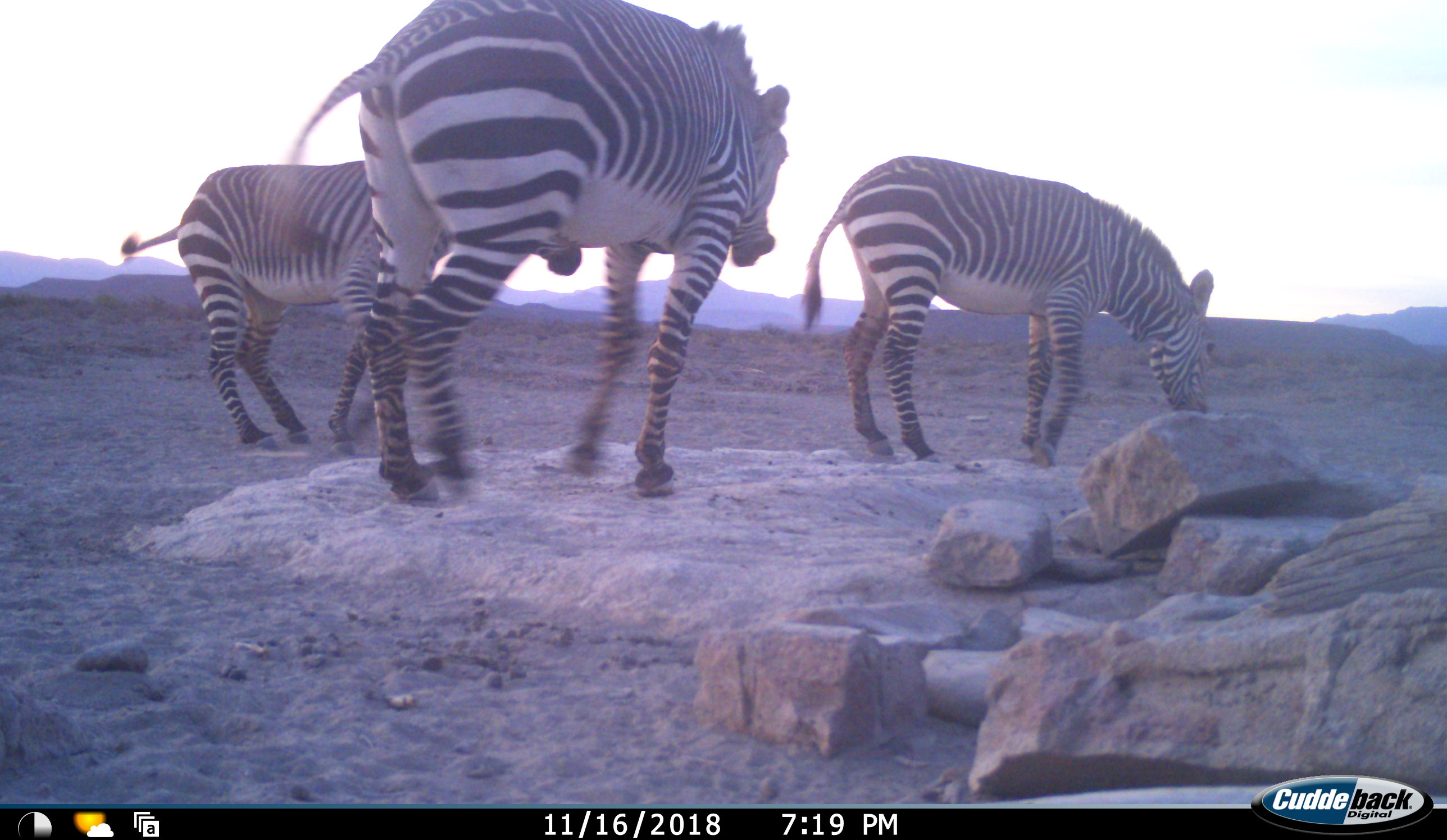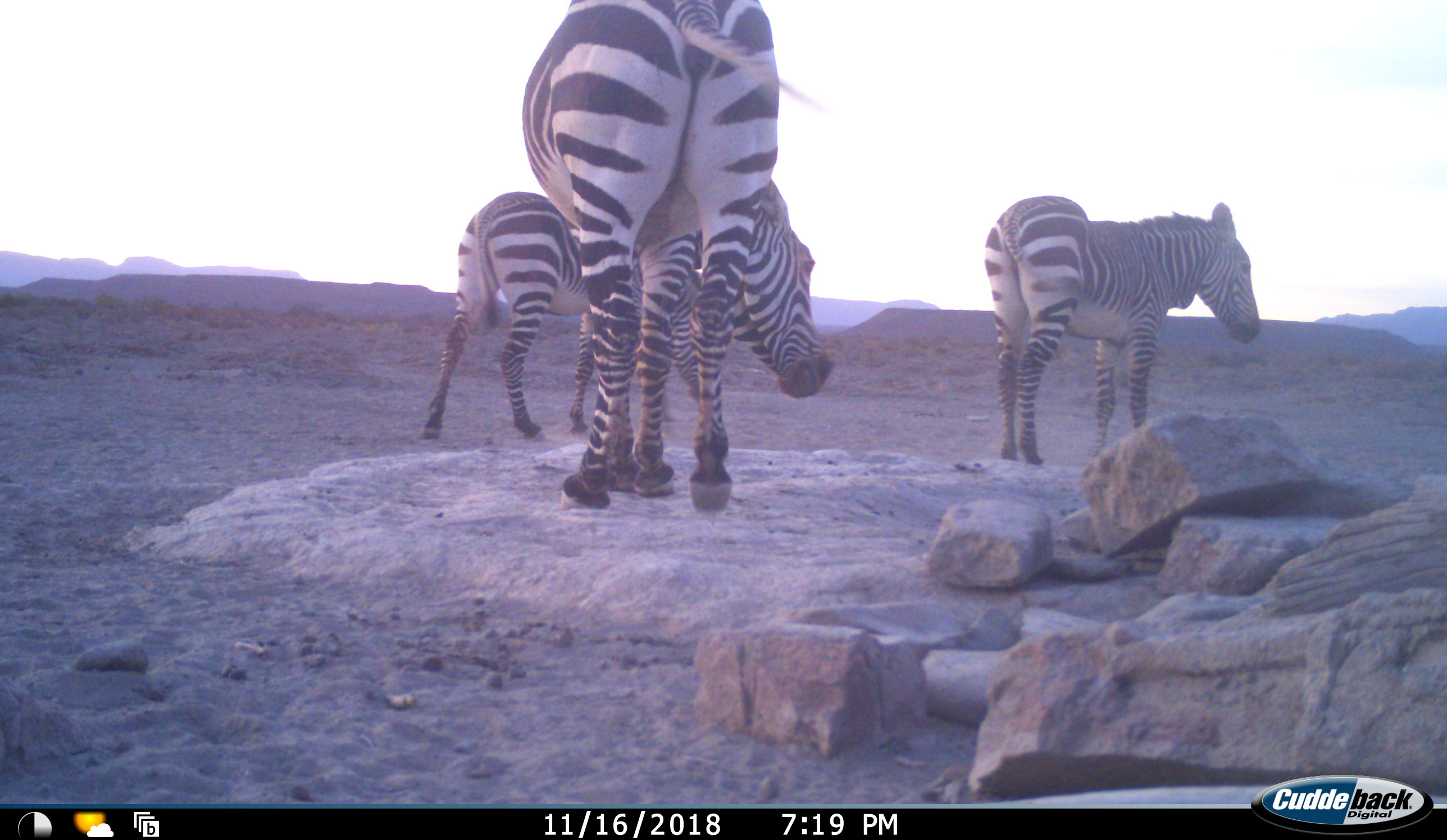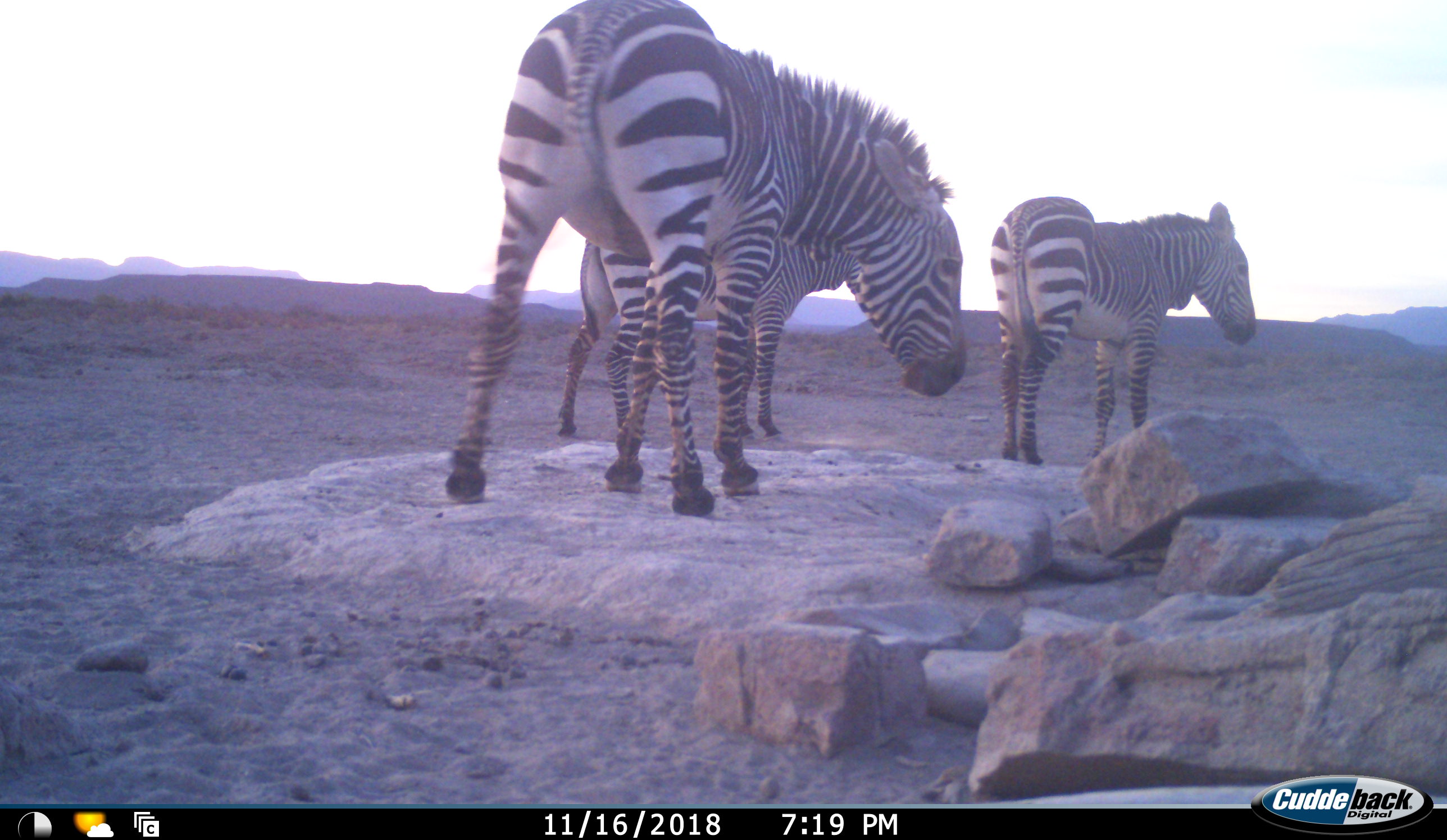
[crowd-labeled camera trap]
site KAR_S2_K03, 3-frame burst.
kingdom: Animalia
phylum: Chordata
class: Mammalia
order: Perissodactyla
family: Equidae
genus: Equus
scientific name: Equus zebra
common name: mountain zebra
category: zebramountain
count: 3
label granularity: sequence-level